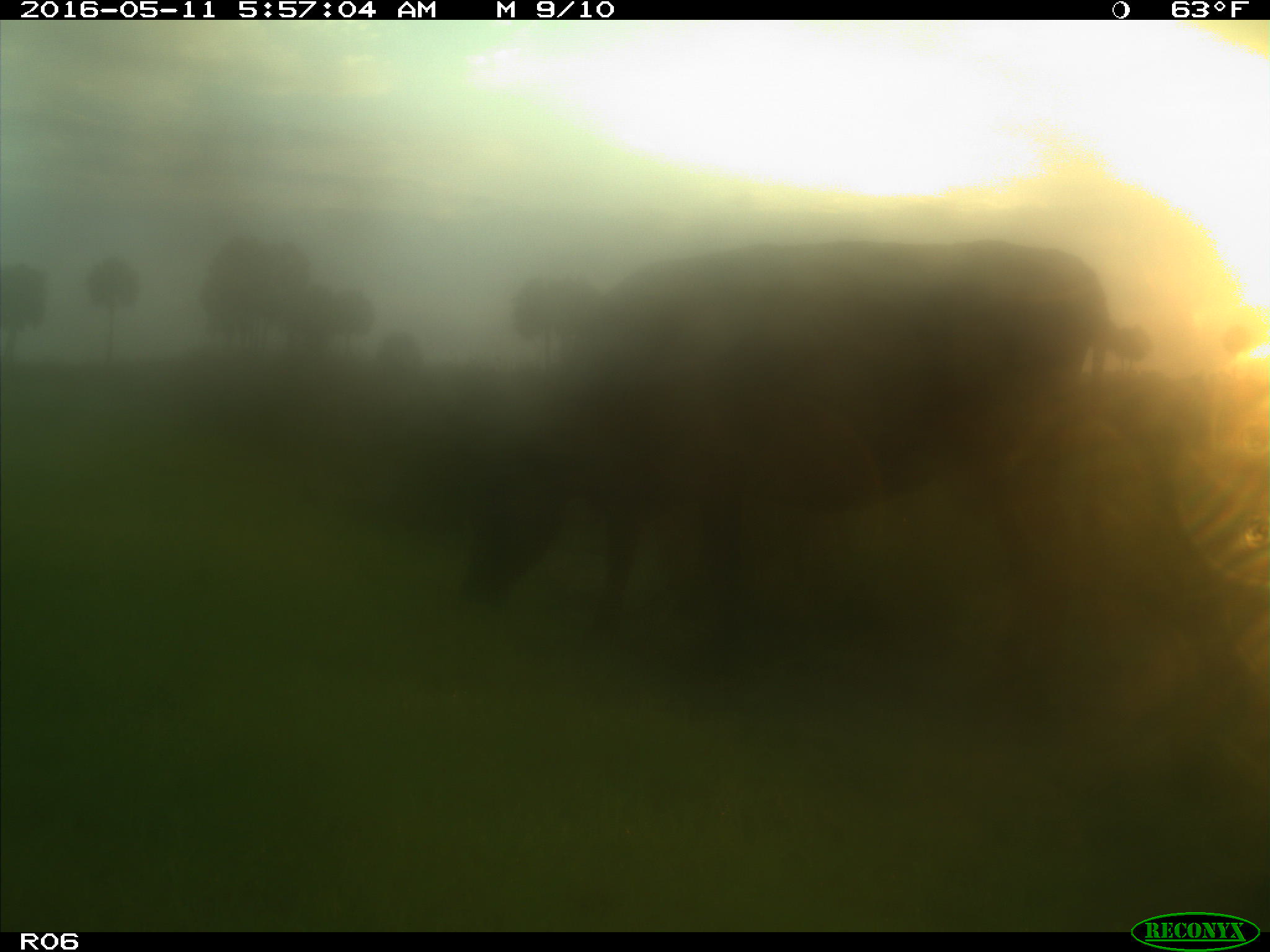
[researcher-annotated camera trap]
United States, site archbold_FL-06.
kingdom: Animalia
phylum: Chordata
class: Mammalia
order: Artiodactyla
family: Bovidae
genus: Bos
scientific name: Bos taurus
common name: domestic cow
Bos taurus (domestic cow).